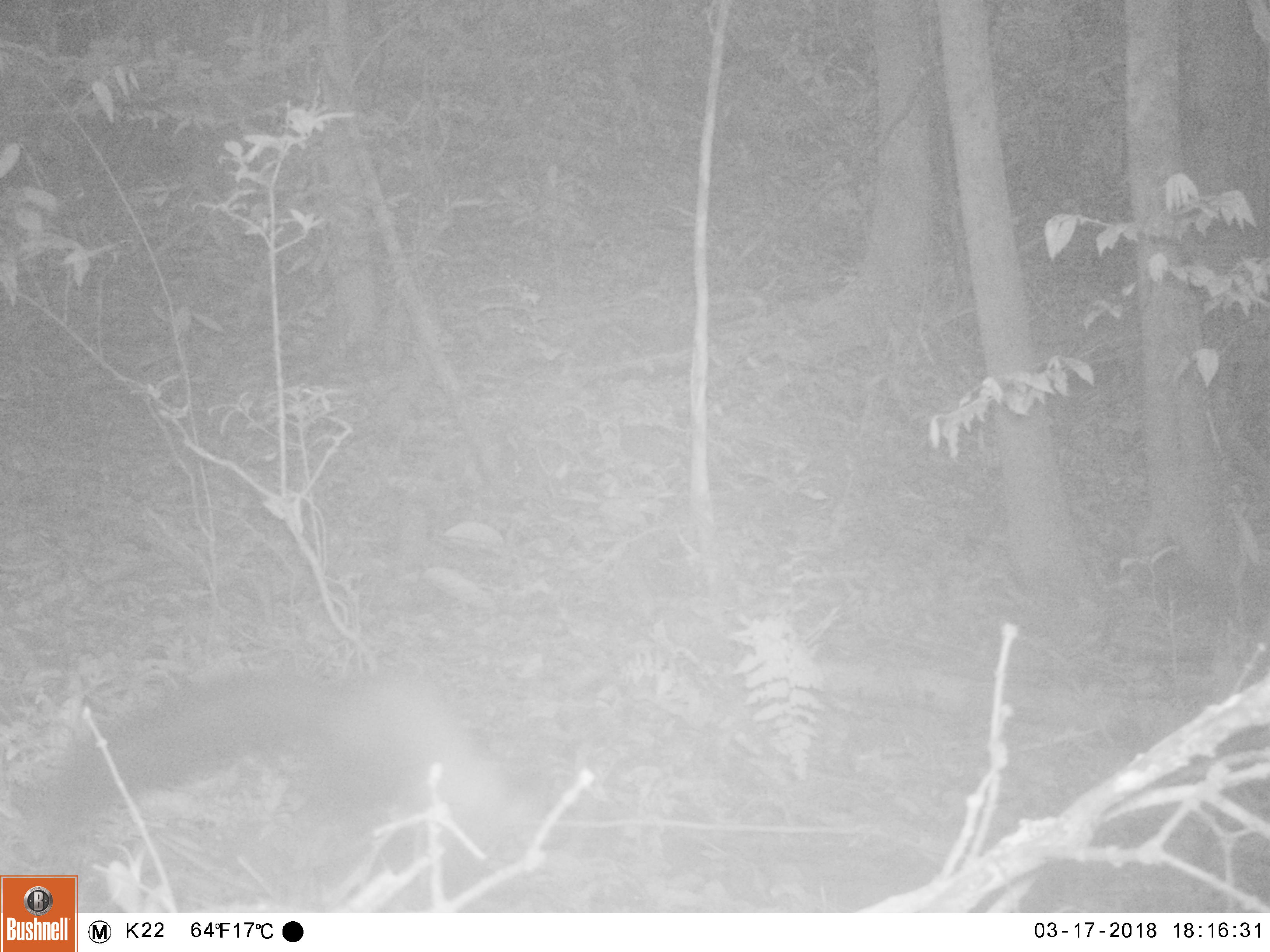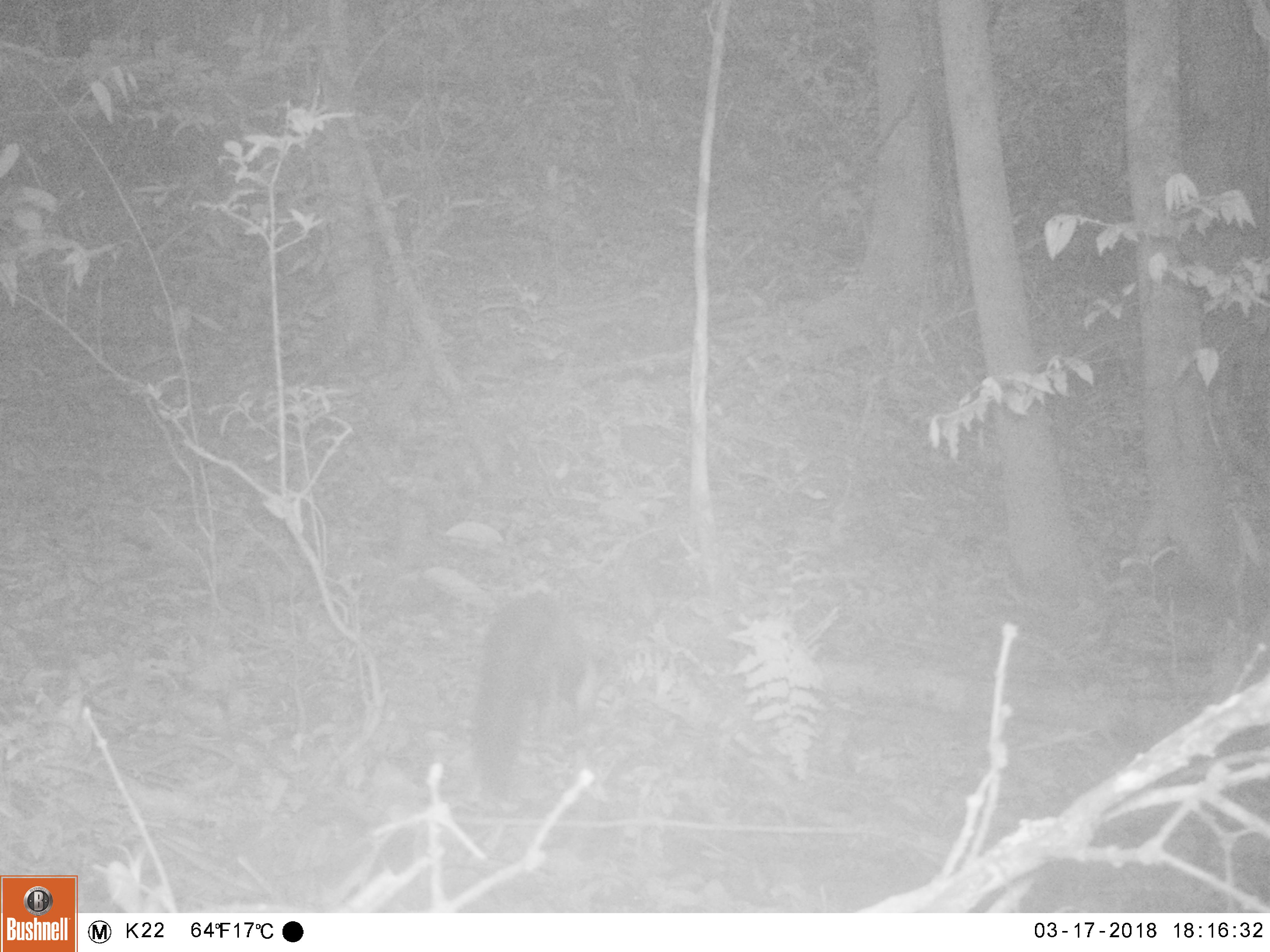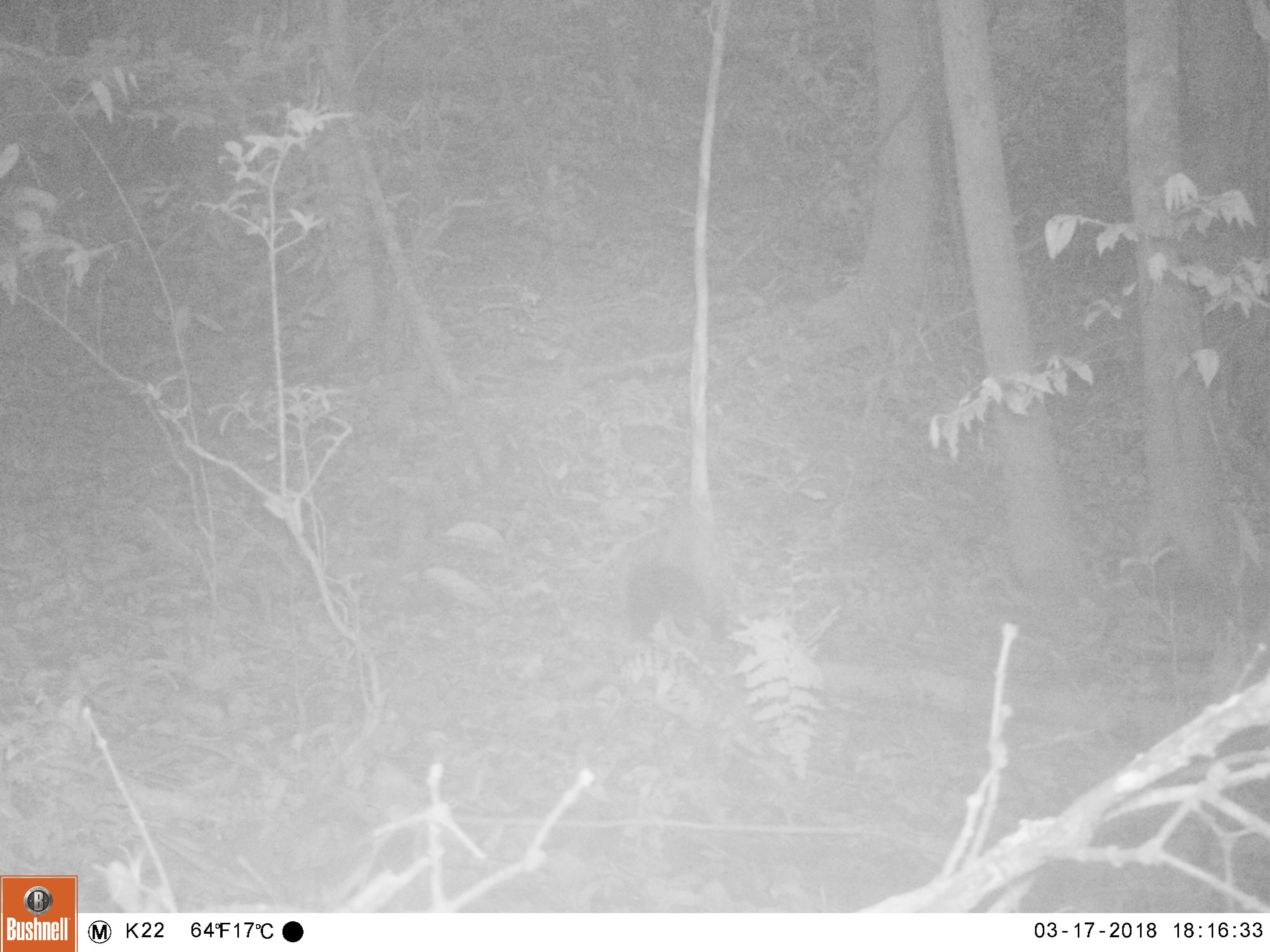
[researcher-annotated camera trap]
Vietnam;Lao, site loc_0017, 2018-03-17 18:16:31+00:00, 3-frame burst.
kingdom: Animalia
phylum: Chordata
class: Mammalia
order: Carnivora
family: Mustelidae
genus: Martes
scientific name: Martes flavigula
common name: yellow-throated marten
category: yellow throated marten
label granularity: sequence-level